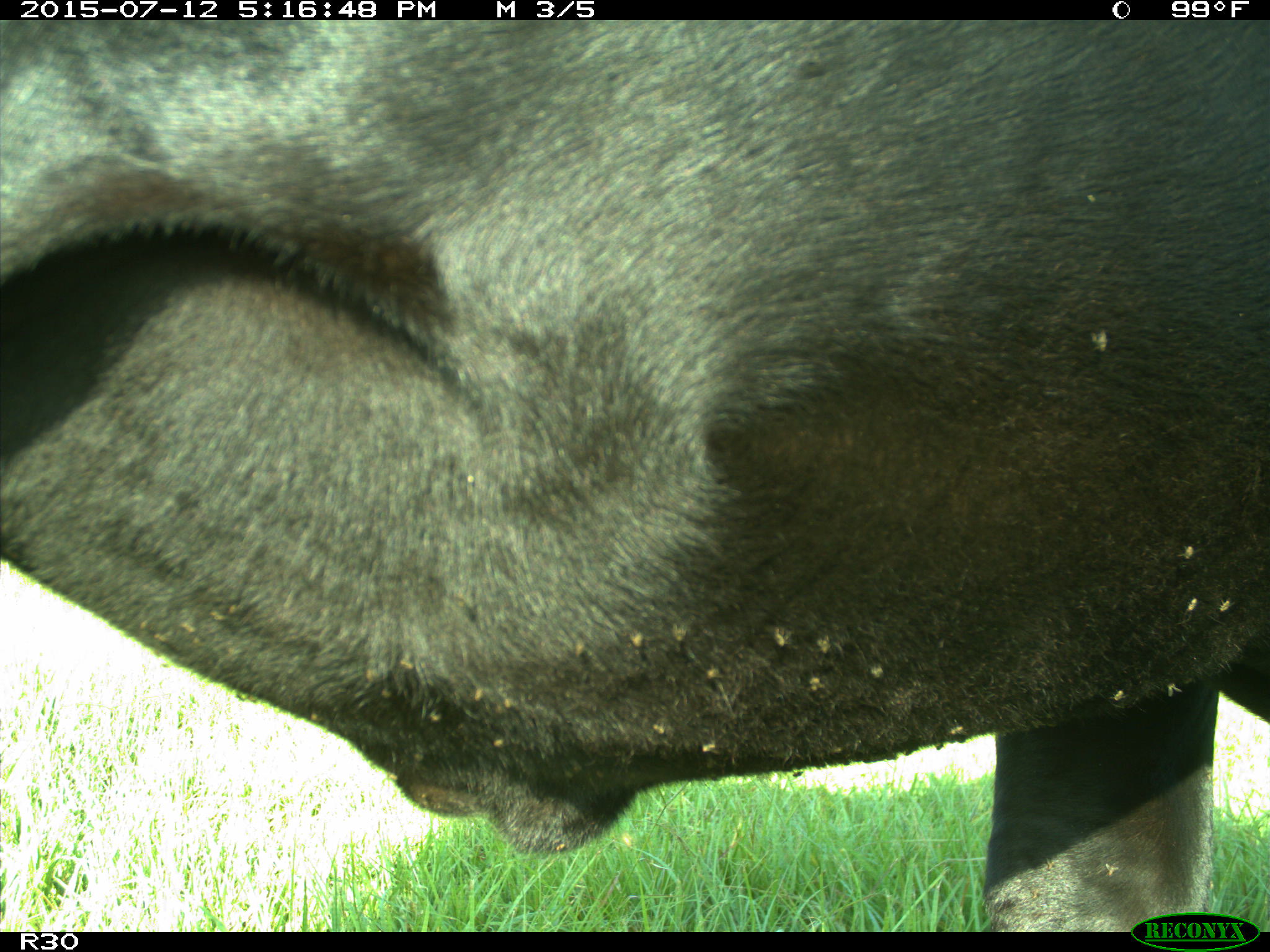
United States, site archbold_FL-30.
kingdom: Animalia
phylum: Chordata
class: Mammalia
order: Artiodactyla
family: Bovidae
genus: Bos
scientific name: Bos taurus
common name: domestic cow